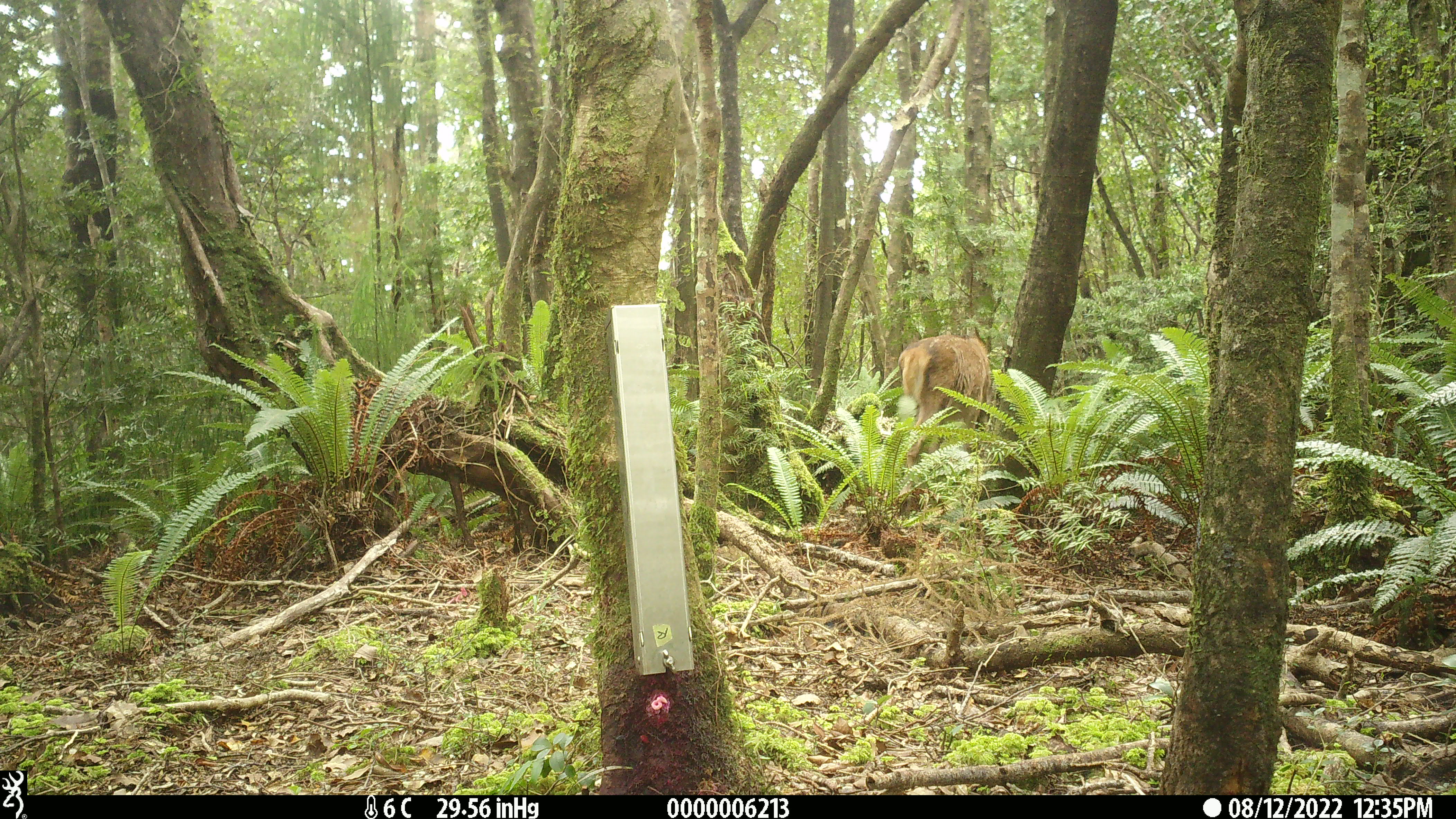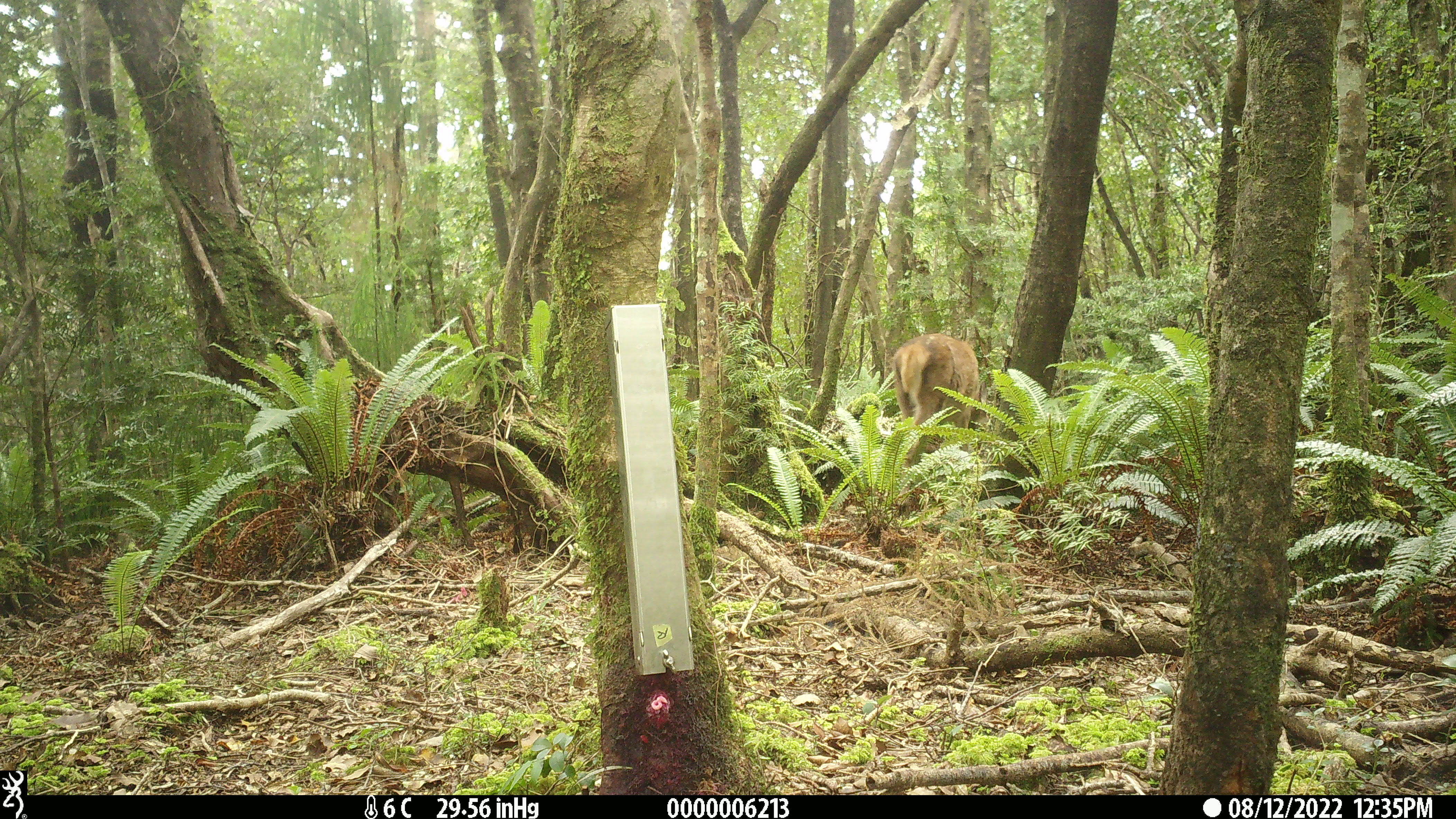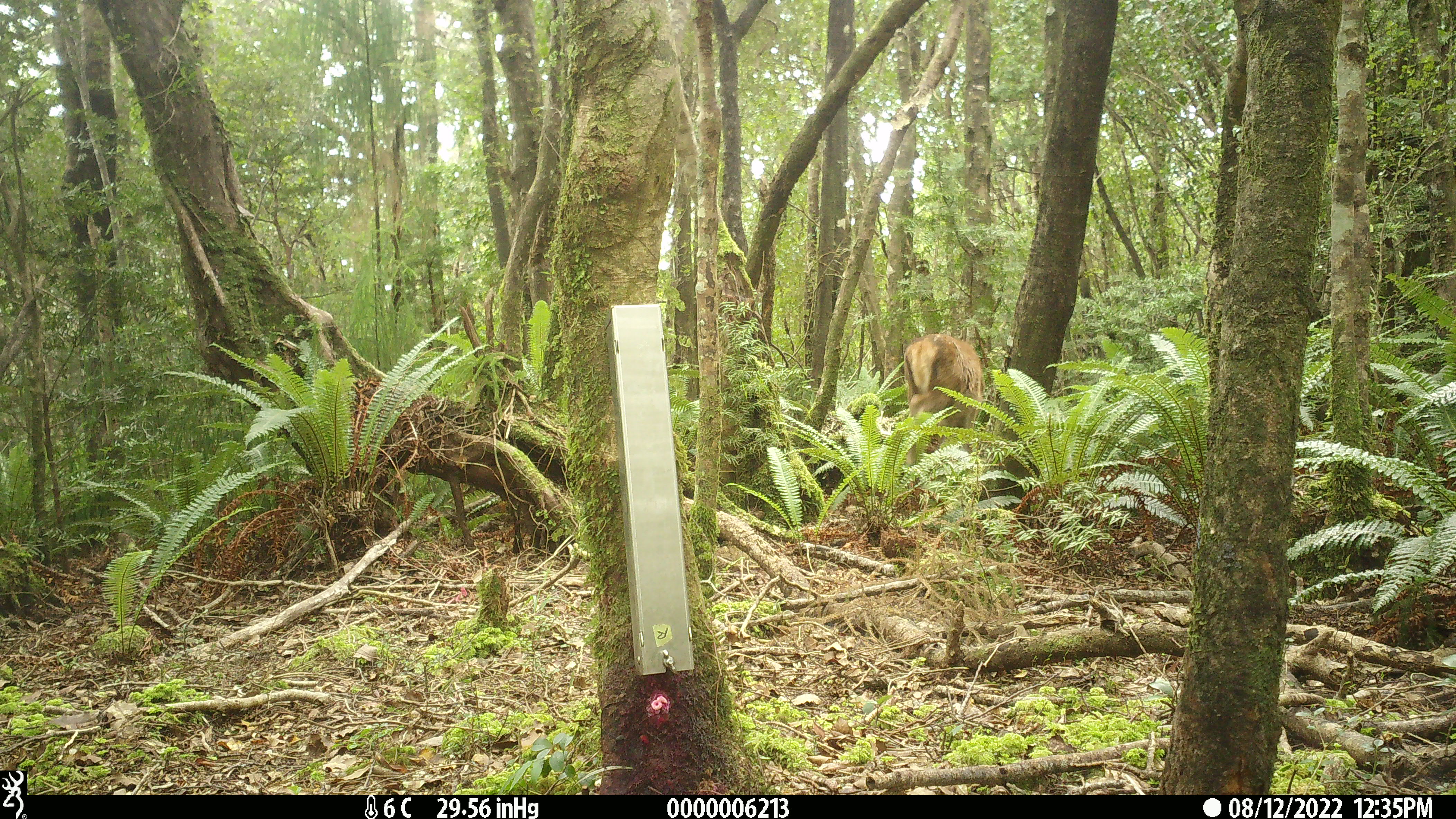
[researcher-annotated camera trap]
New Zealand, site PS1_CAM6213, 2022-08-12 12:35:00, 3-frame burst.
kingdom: Animalia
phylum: Chordata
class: Mammalia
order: Artiodactyla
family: Cervidae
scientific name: Cervidae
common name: deer